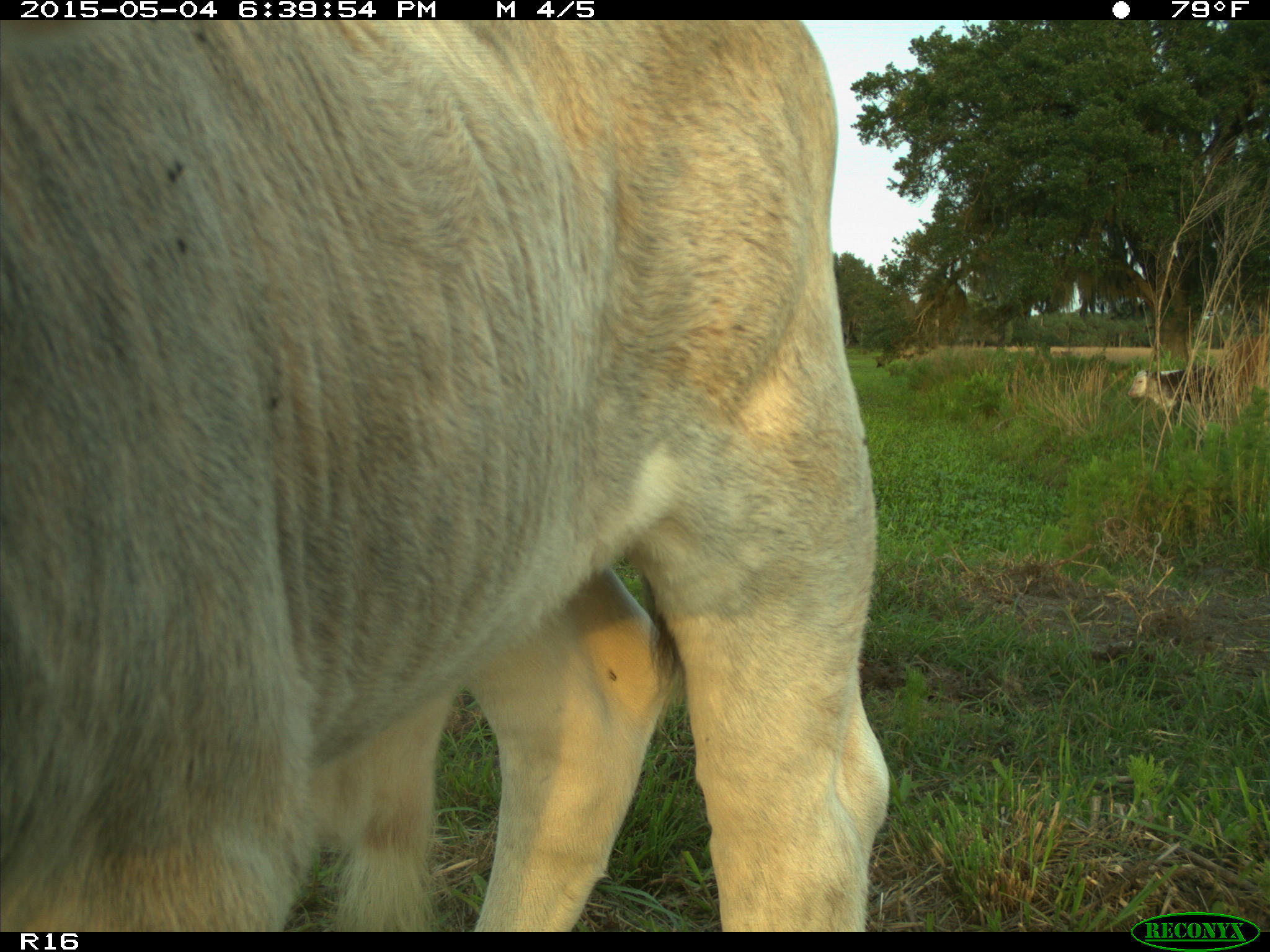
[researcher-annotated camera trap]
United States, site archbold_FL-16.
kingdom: Animalia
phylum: Chordata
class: Mammalia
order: Artiodactyla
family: Bovidae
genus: Bos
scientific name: Bos taurus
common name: domestic cow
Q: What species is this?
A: Bos taurus (domestic cow).